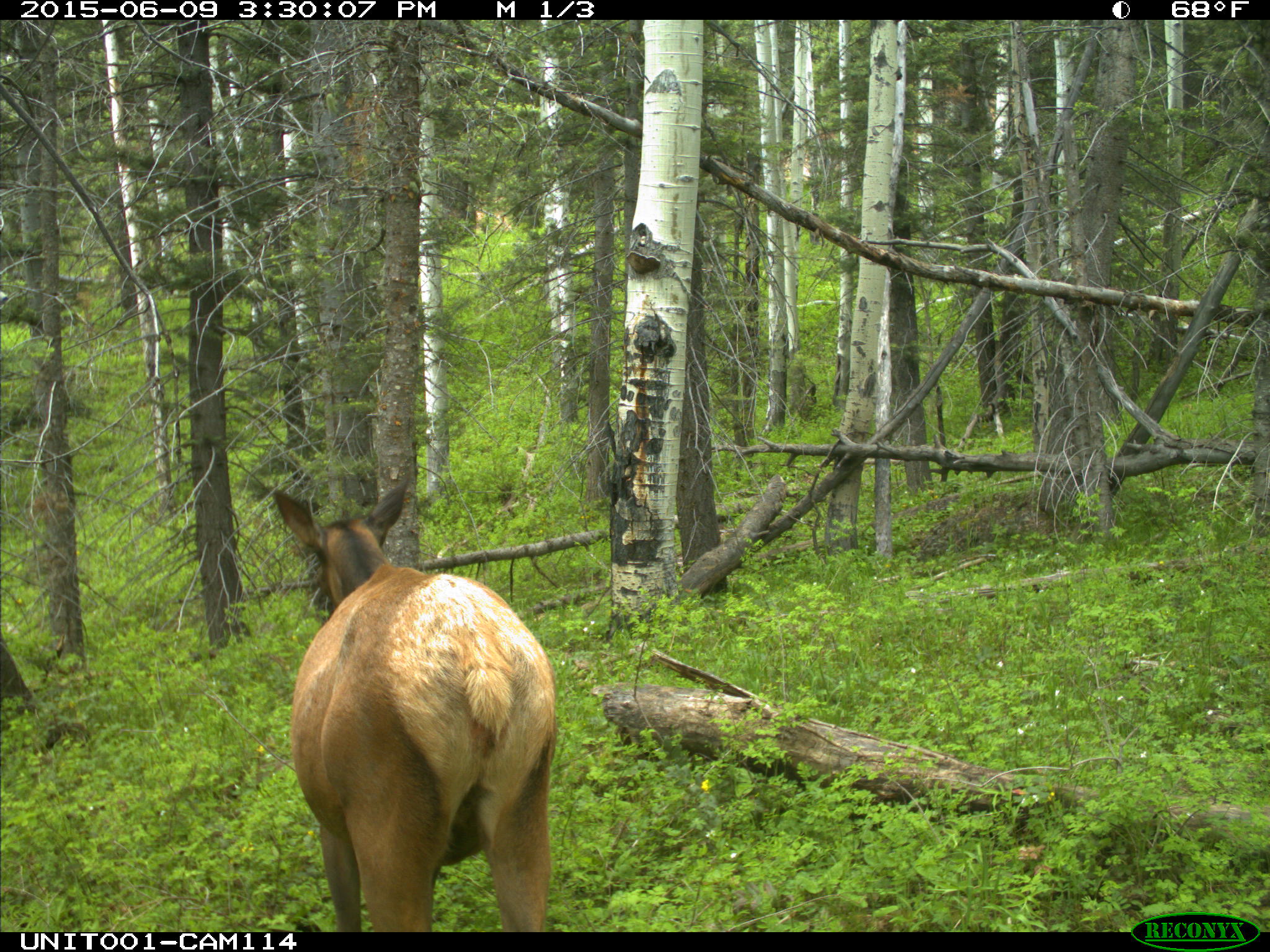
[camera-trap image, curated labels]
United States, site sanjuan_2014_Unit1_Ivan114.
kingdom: Animalia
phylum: Chordata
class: Mammalia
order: Artiodactyla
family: Cervidae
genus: Cervus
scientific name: Cervus elaphus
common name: red deer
Cervus elaphus (red deer).